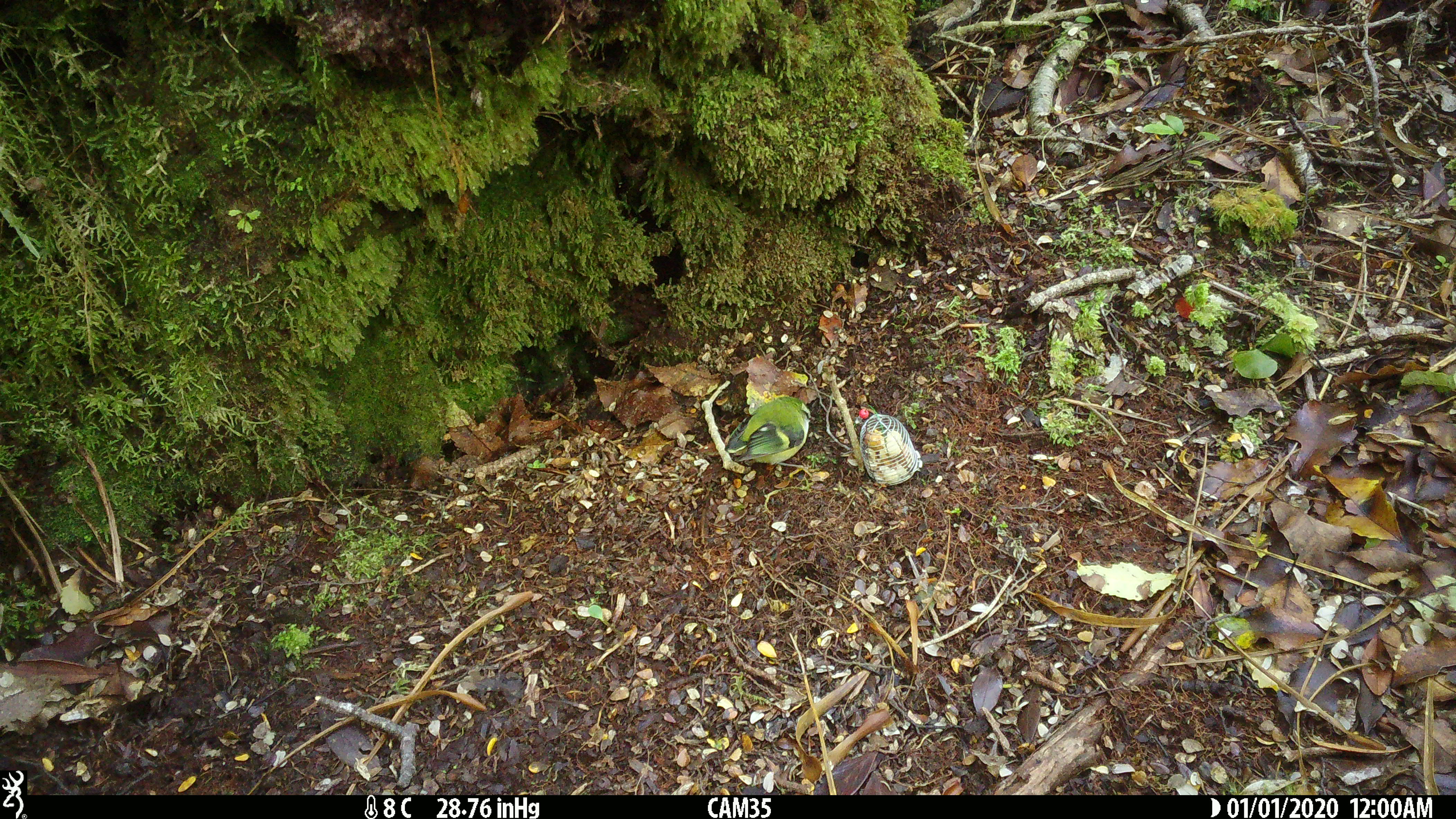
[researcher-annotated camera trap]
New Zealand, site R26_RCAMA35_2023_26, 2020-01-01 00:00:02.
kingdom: Animalia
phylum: Chordata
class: Aves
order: Passeriformes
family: Acanthisittidae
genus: Acanthisitta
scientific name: Acanthisitta chloris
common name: rifleman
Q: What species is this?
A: Rifleman (Acanthisitta chloris).